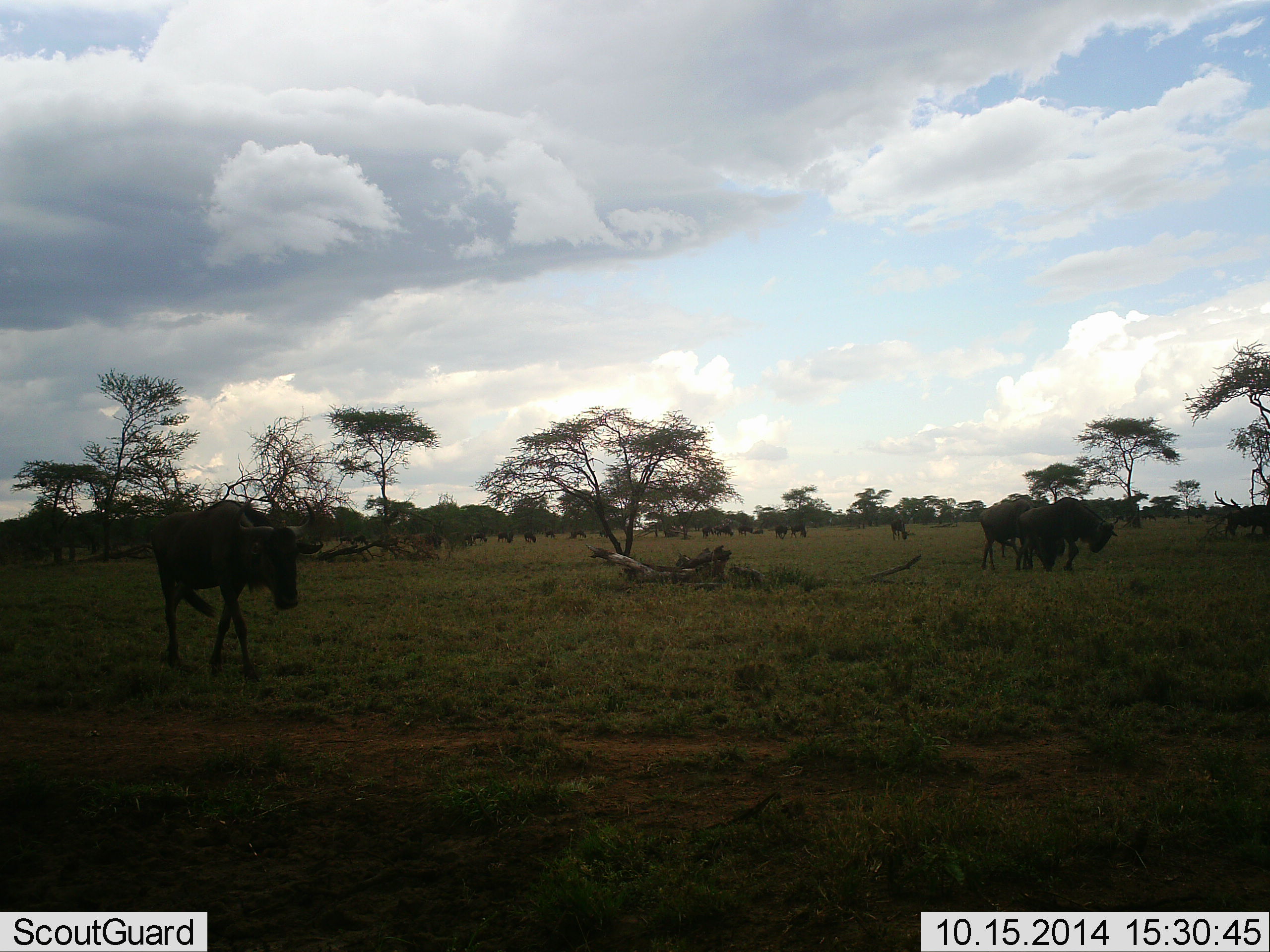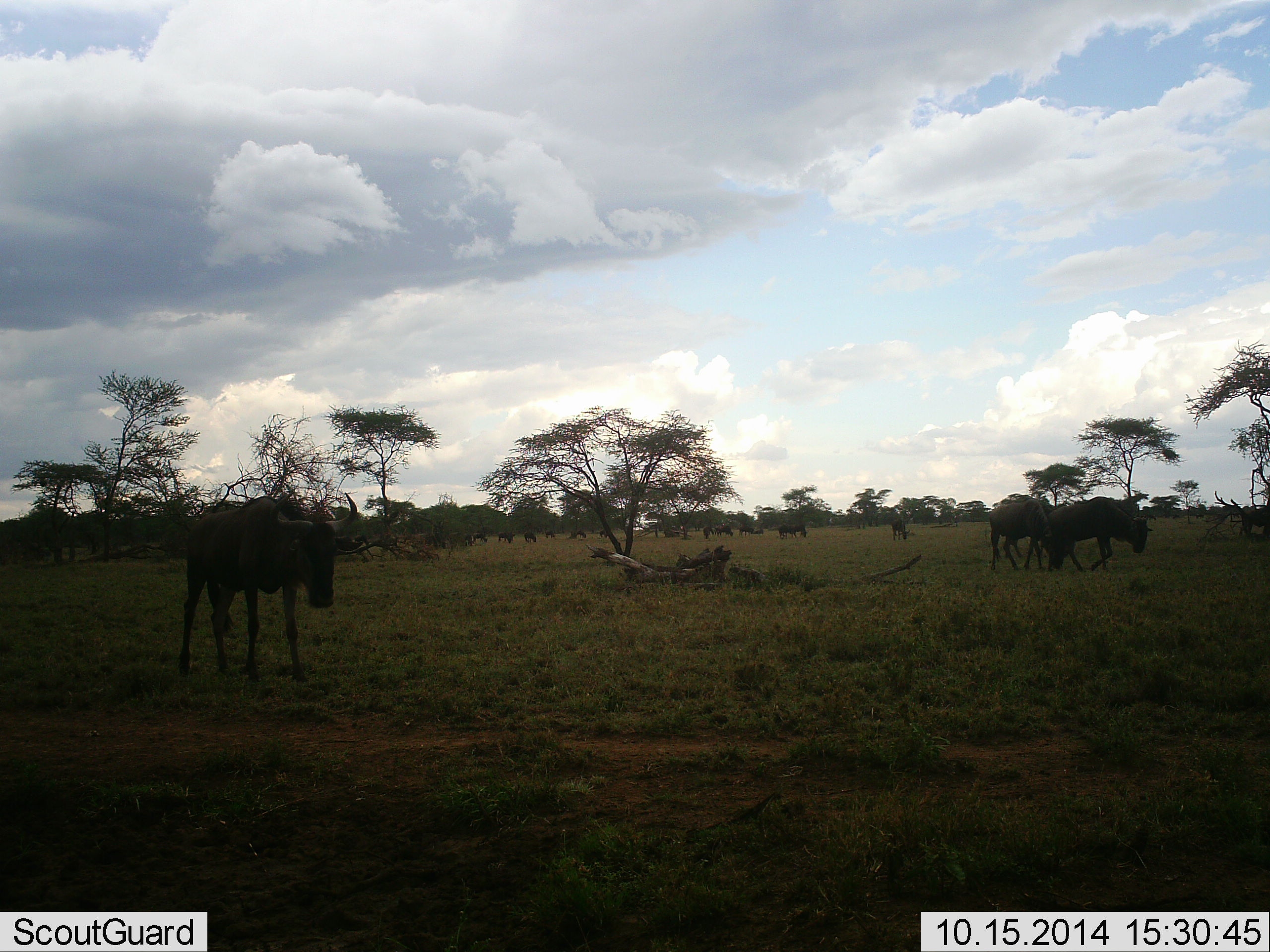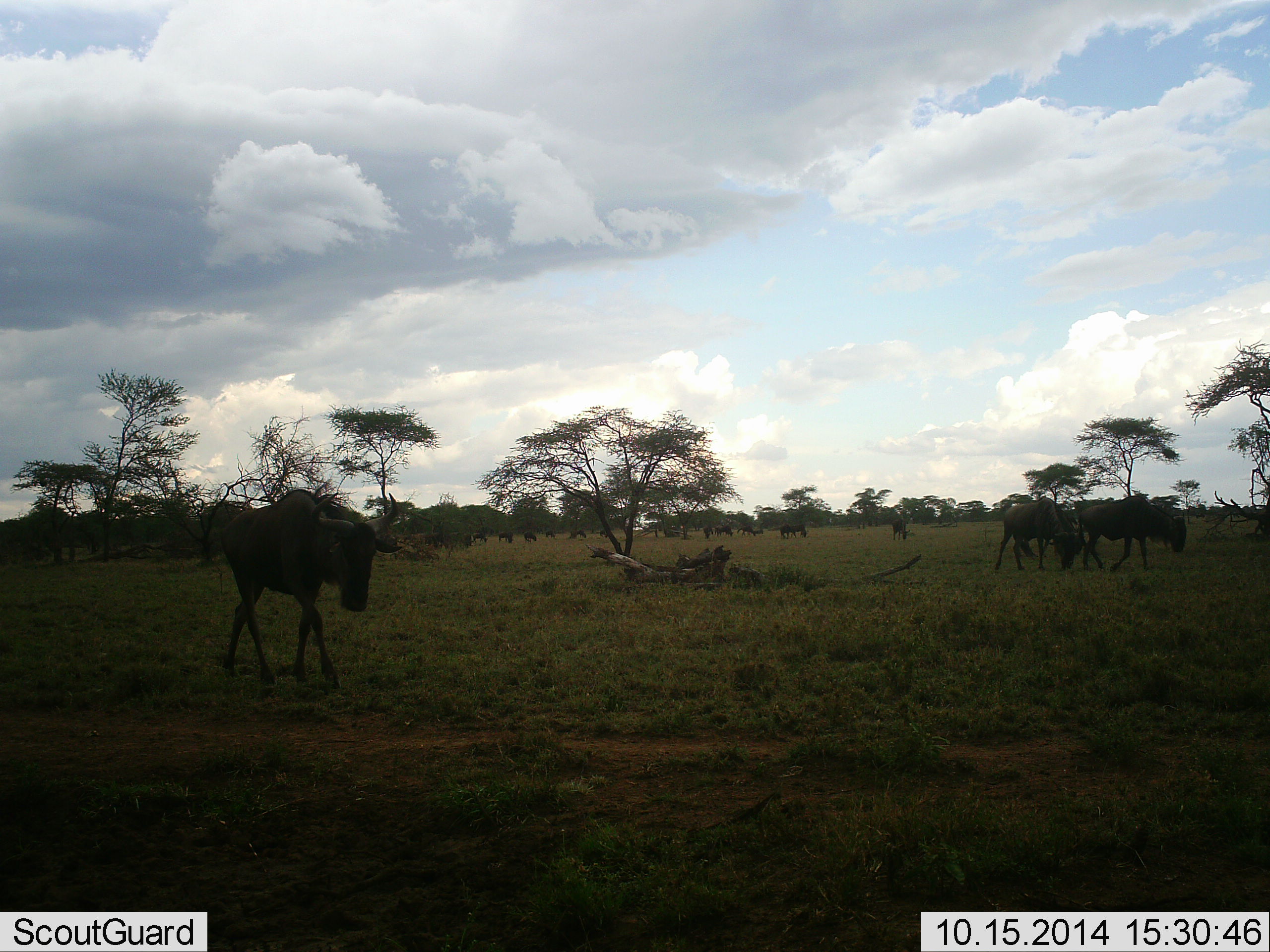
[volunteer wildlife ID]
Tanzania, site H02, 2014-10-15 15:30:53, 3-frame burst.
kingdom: Animalia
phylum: Chordata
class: Mammalia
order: Artiodactyla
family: Bovidae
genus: Connochaetes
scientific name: Connochaetes taurinus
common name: blue wildebeest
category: wildebeest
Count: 11-50.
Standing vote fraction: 80%.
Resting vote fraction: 0%.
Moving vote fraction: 80%.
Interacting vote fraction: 0%.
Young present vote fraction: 0%.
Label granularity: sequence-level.